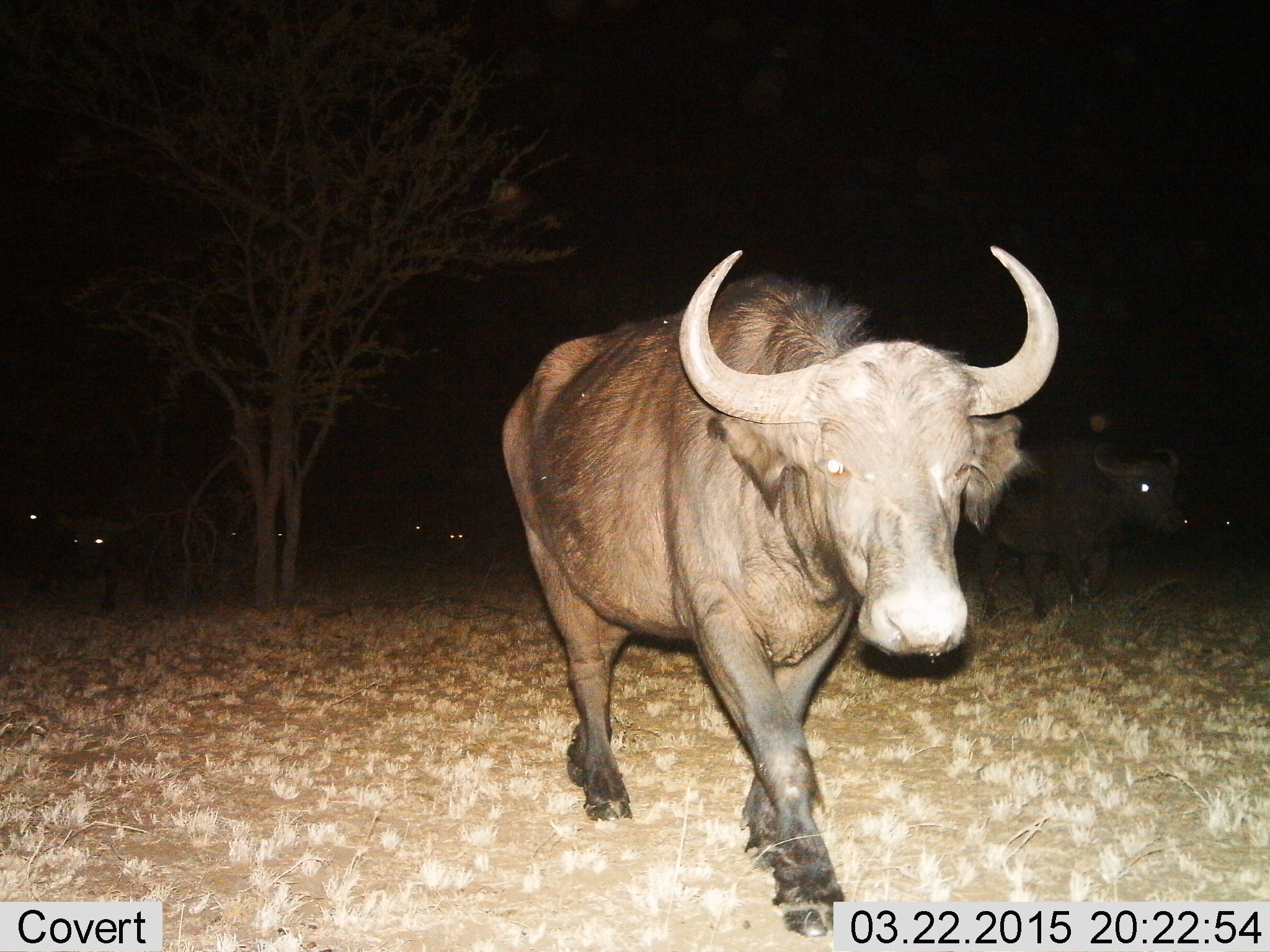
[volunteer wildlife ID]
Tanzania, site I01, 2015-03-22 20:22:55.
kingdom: Animalia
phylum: Chordata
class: Mammalia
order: Artiodactyla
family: Bovidae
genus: Syncerus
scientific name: Syncerus caffer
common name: cape buffalo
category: buffalo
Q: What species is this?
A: Buffalo (cape buffalo) (Syncerus caffer).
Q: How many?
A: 8.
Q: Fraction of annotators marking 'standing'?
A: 10%.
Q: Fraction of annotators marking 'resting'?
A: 0%.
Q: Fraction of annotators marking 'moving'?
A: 90%.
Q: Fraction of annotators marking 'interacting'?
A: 10%.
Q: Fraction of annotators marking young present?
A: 0%.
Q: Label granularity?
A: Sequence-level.